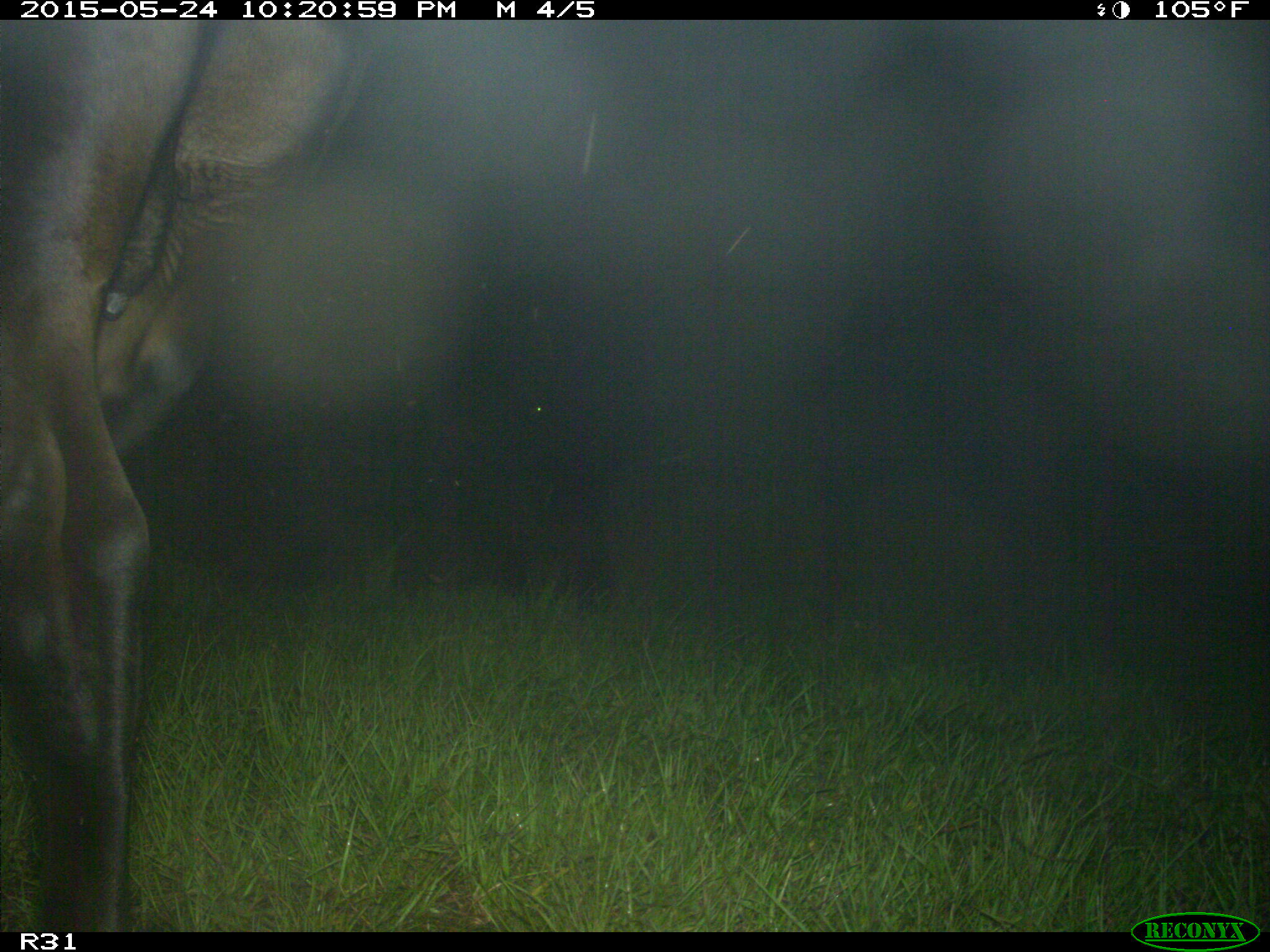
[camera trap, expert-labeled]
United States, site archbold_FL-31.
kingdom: Animalia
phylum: Chordata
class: Mammalia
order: Artiodactyla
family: Bovidae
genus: Bos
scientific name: Bos taurus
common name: domestic cow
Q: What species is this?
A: Bos taurus (domestic cow).